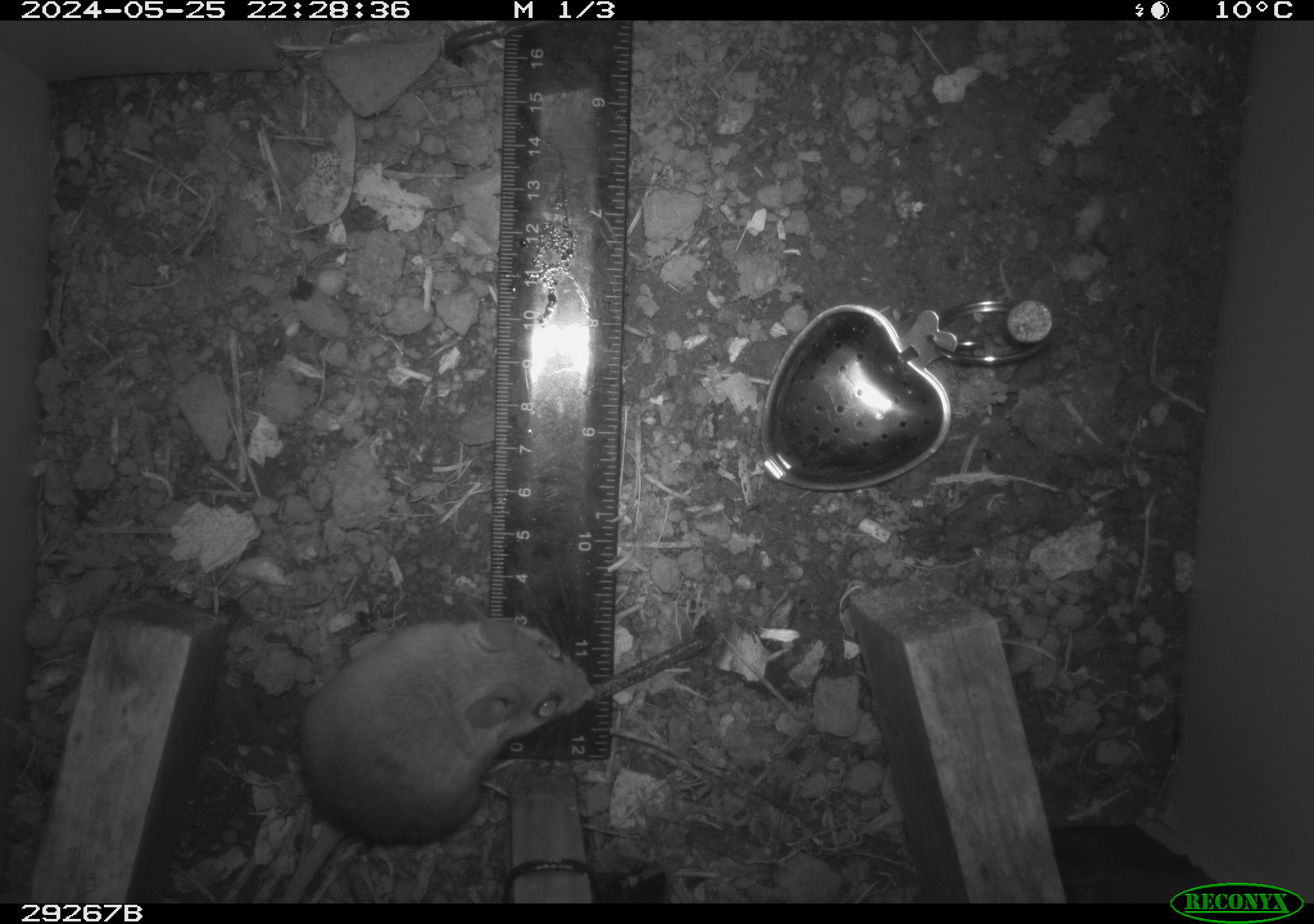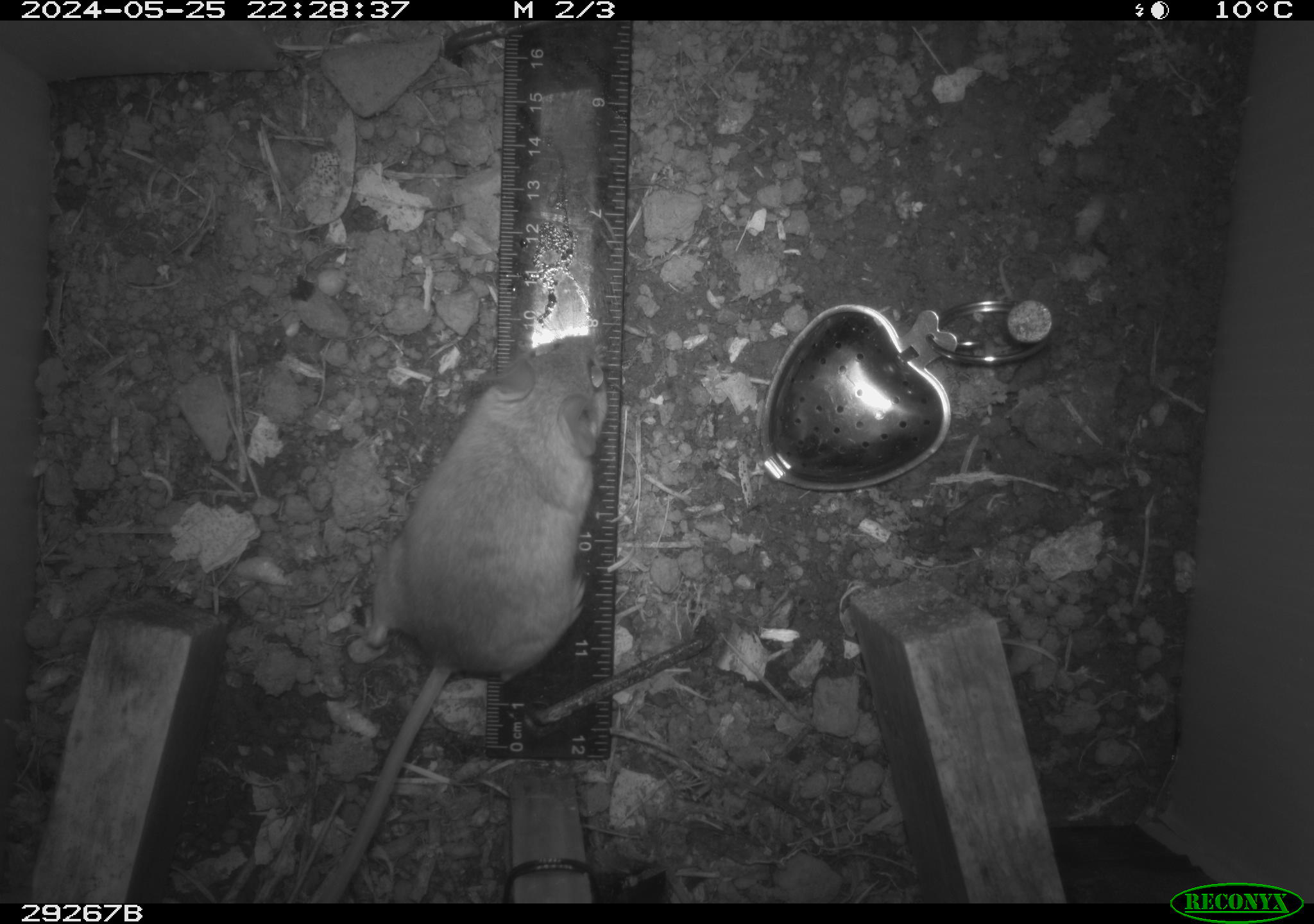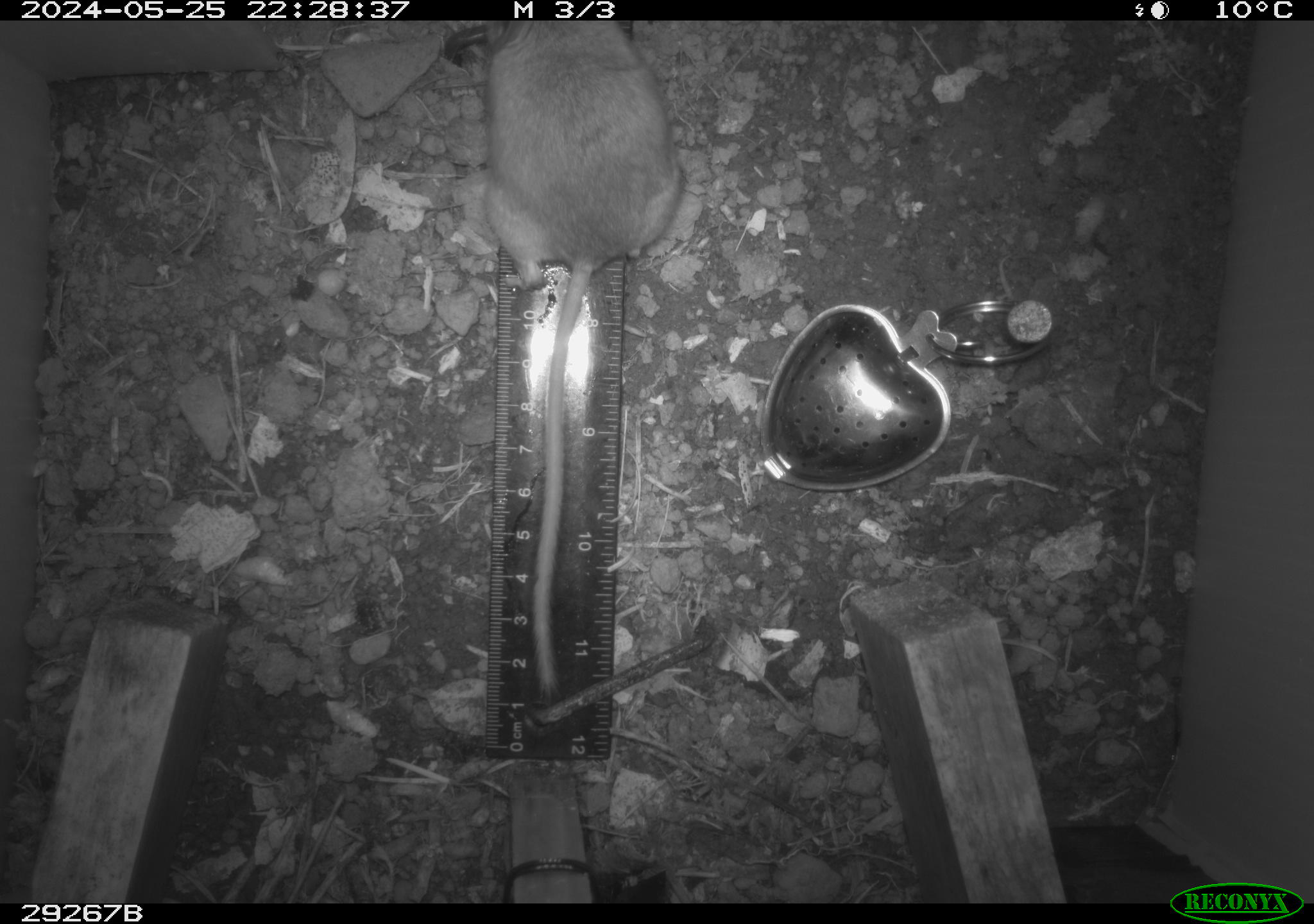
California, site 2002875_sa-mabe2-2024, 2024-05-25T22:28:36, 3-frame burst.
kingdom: Animalia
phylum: Chordata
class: Mammalia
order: Rodentia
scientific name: Rodentia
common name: mouse species